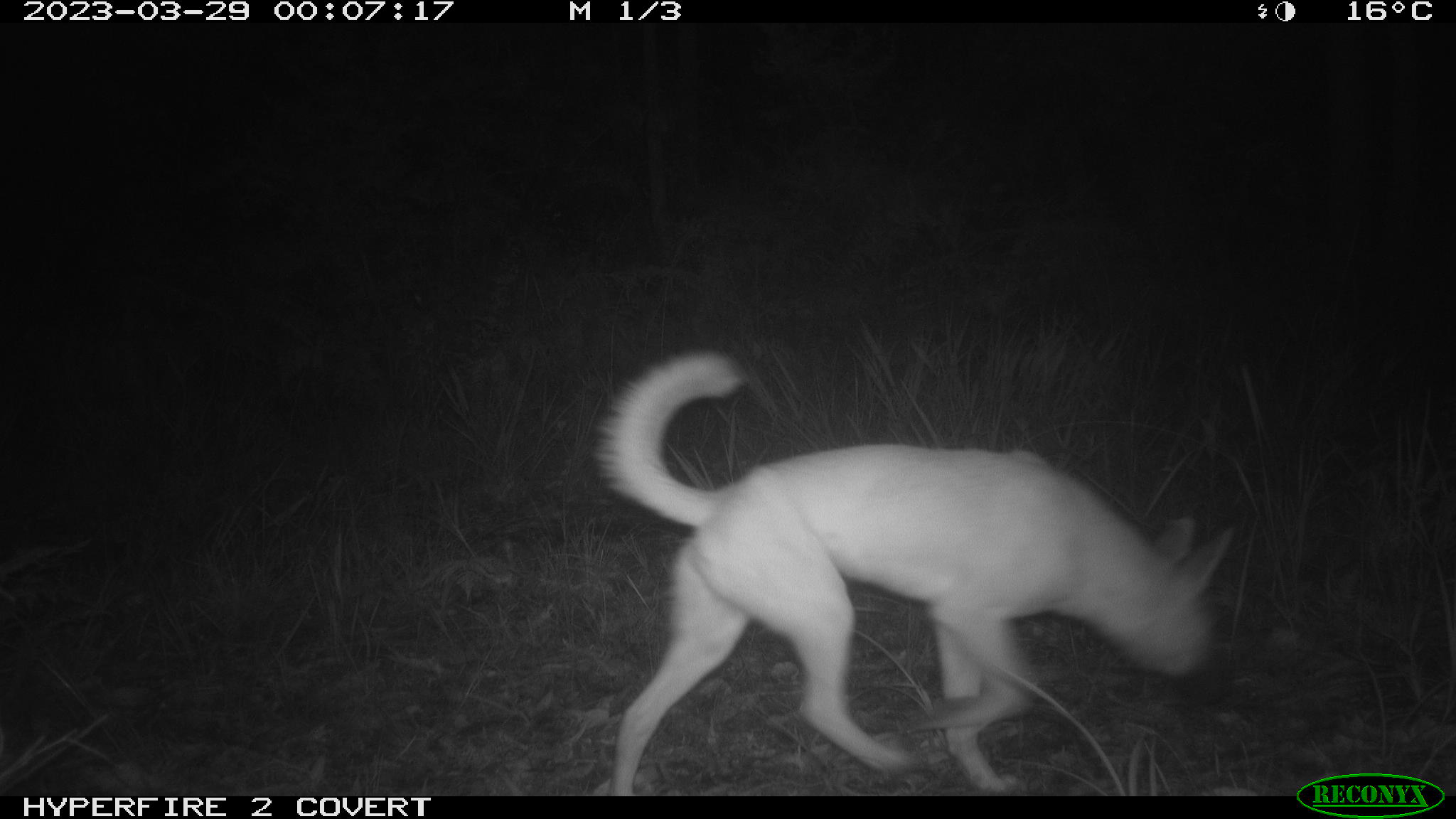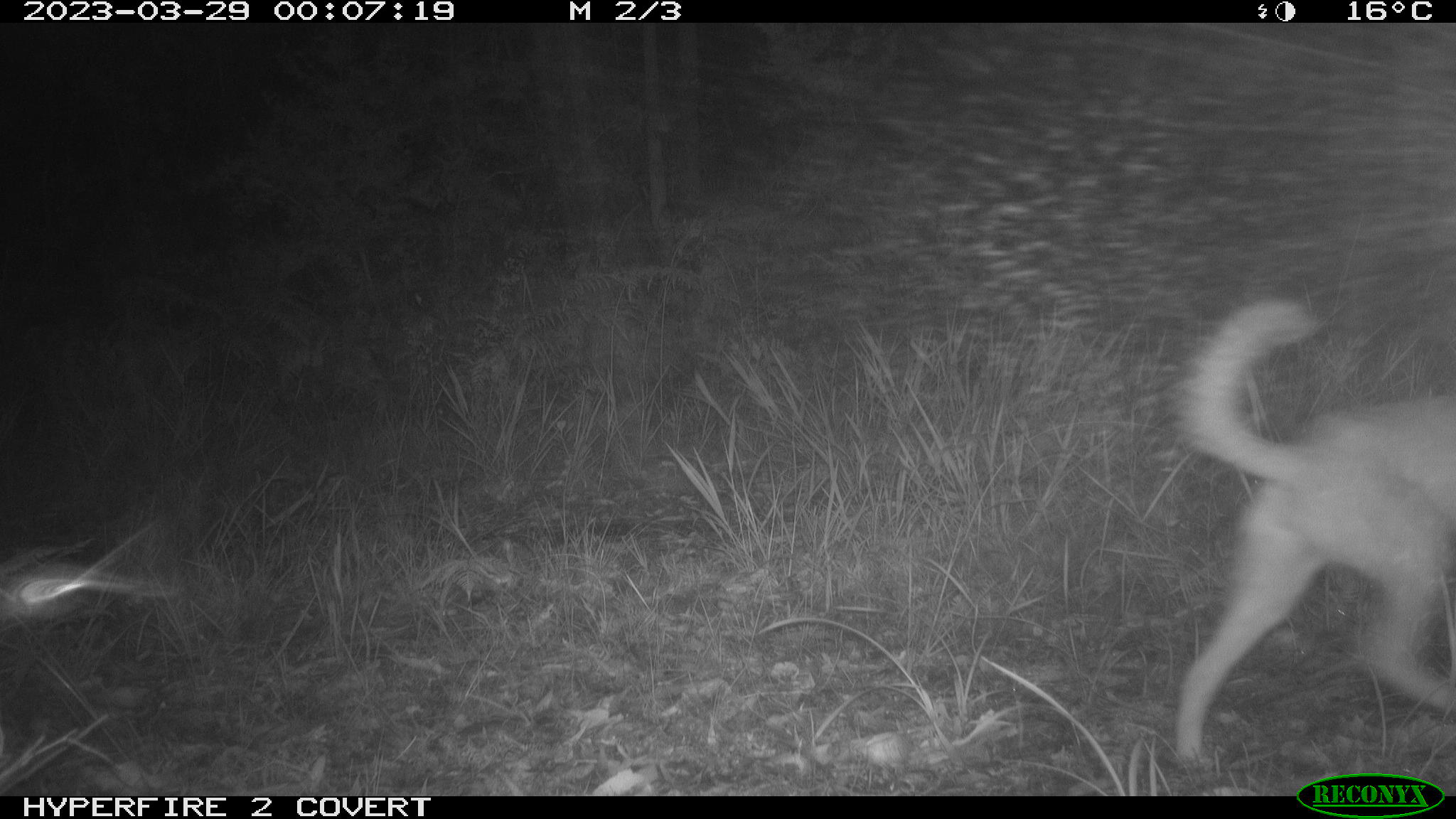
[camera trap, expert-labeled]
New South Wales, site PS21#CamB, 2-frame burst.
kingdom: Animalia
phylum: Chordata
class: Mammalia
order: Carnivora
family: Canidae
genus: Canis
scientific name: Canis familiaris dingo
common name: dingo